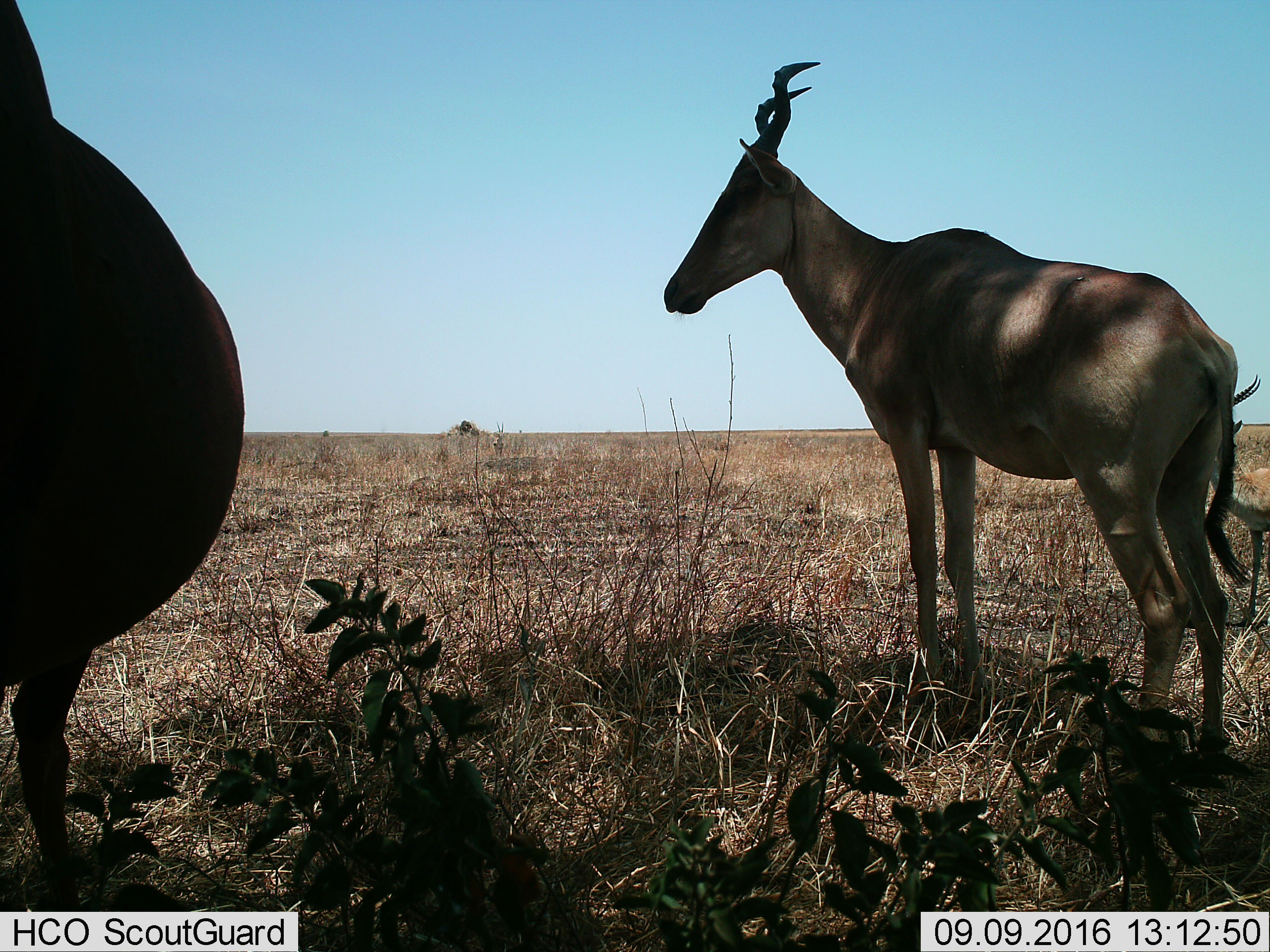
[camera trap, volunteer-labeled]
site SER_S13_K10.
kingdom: Animalia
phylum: Chordata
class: Mammalia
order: Artiodactyla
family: Bovidae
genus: Alcelaphus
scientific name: Alcelaphus buselaphus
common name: hartebeest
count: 2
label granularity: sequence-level